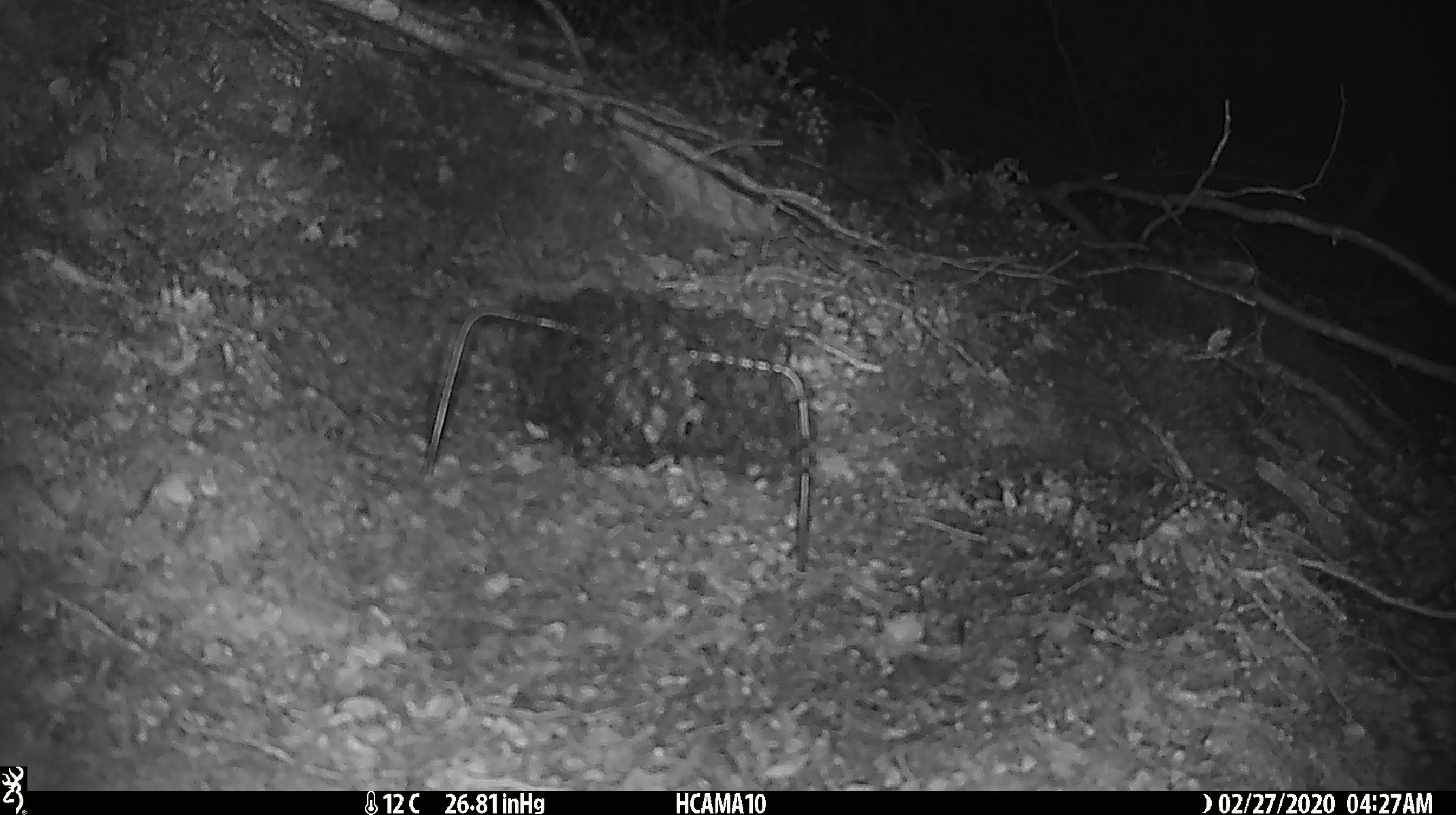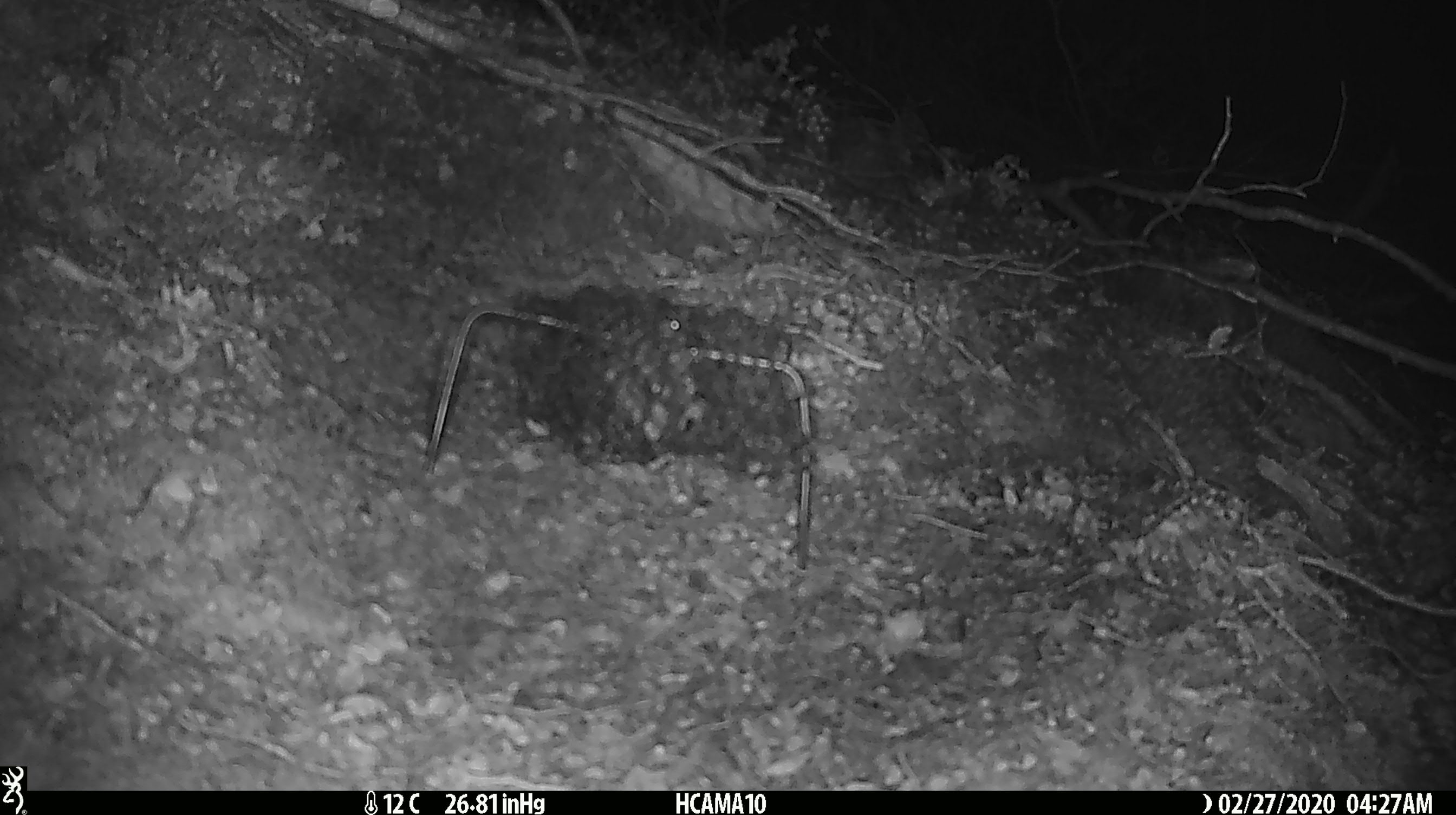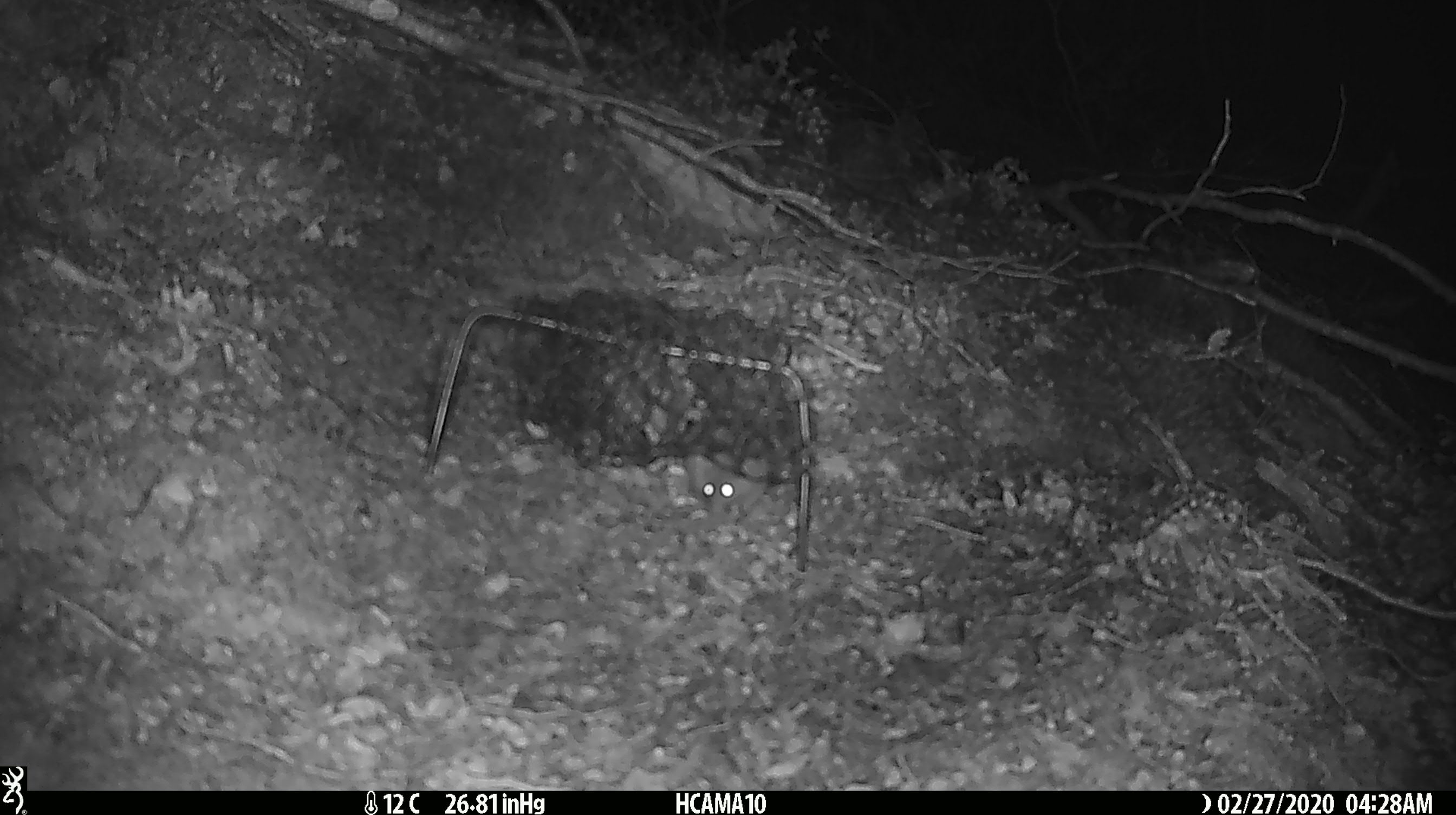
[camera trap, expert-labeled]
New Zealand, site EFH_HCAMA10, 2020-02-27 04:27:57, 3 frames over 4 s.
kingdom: Animalia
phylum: Chordata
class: Mammalia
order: Rodentia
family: Muridae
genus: Mus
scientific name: Mus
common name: mouse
Mouse (Mus).